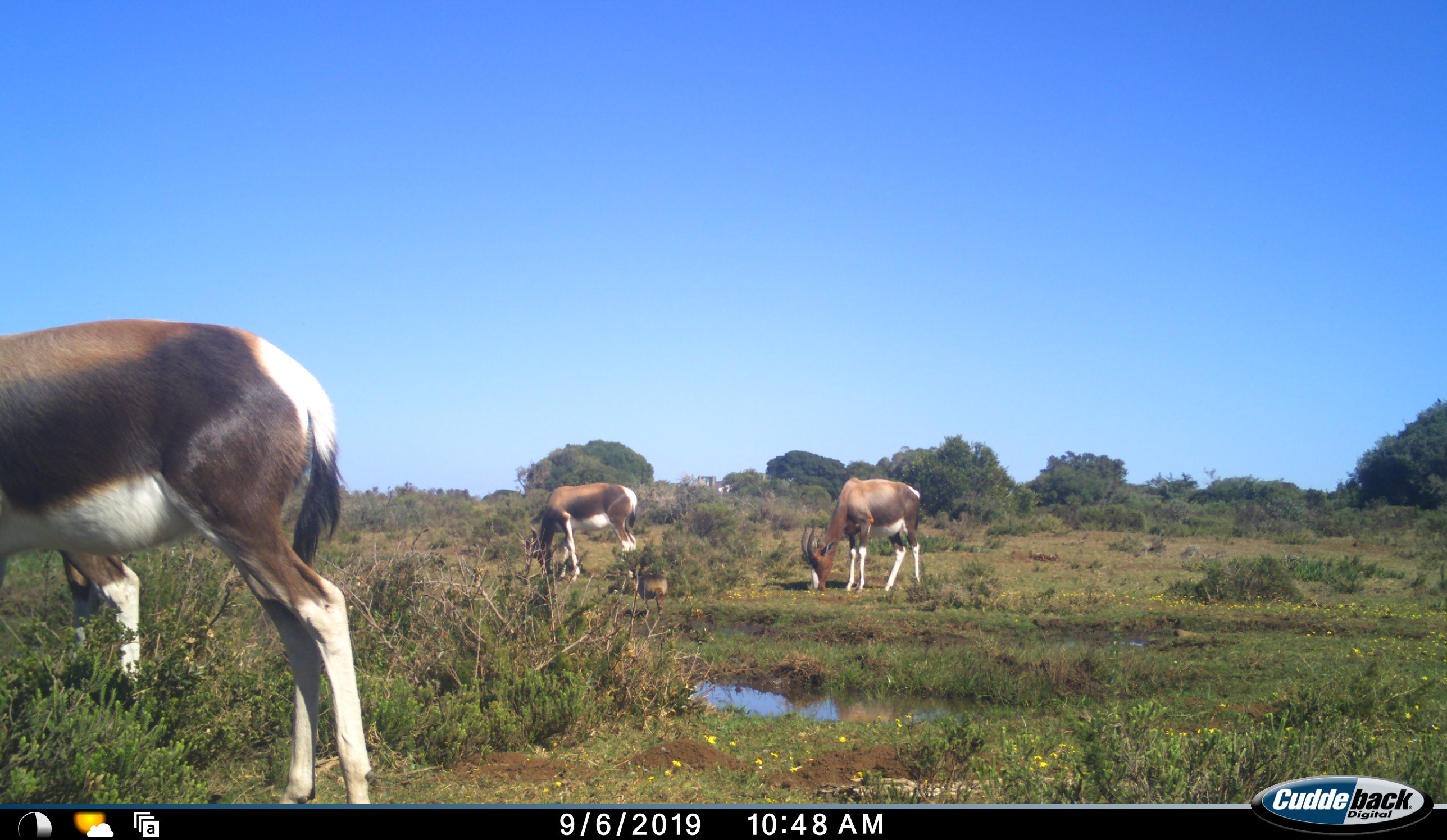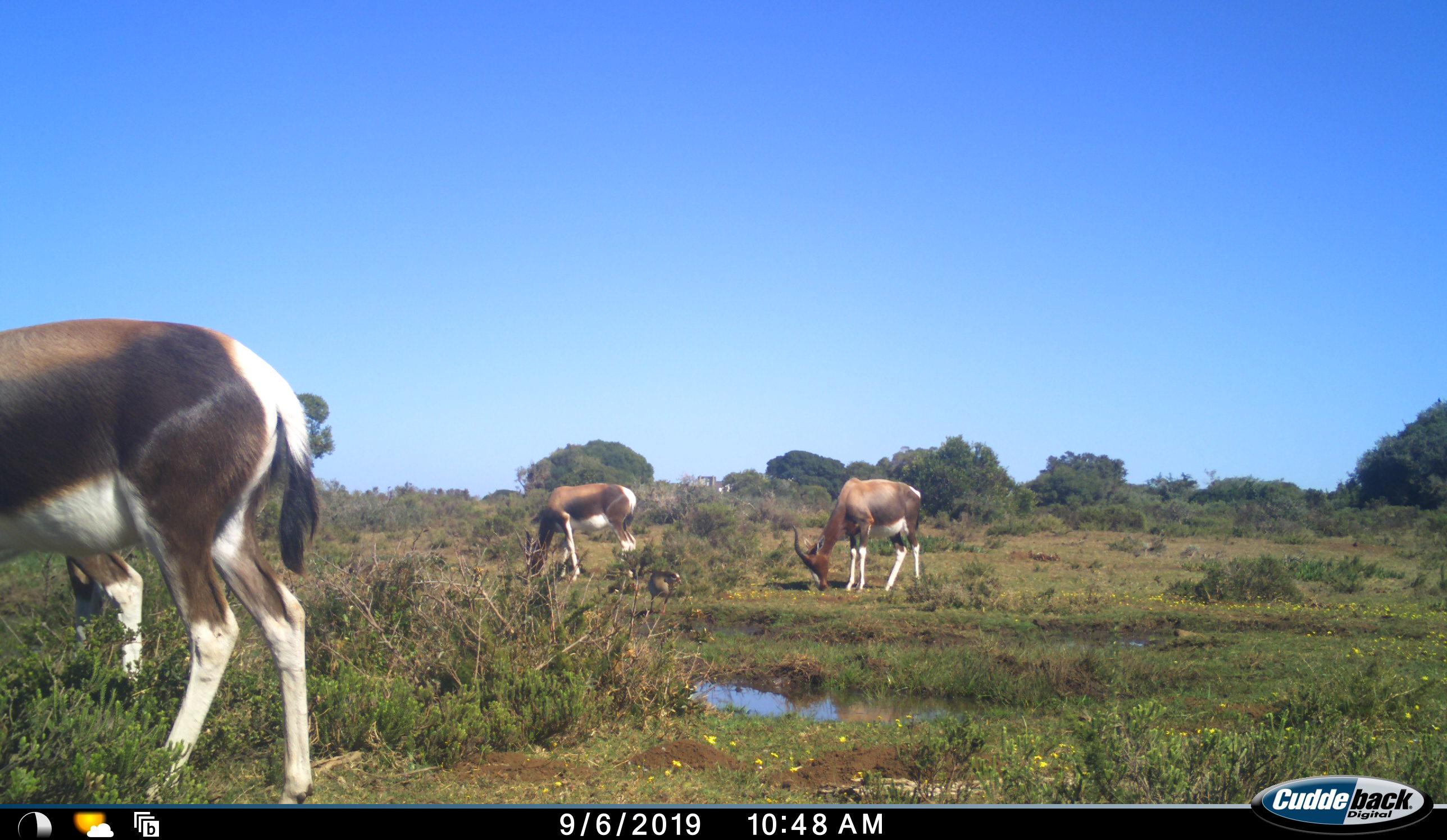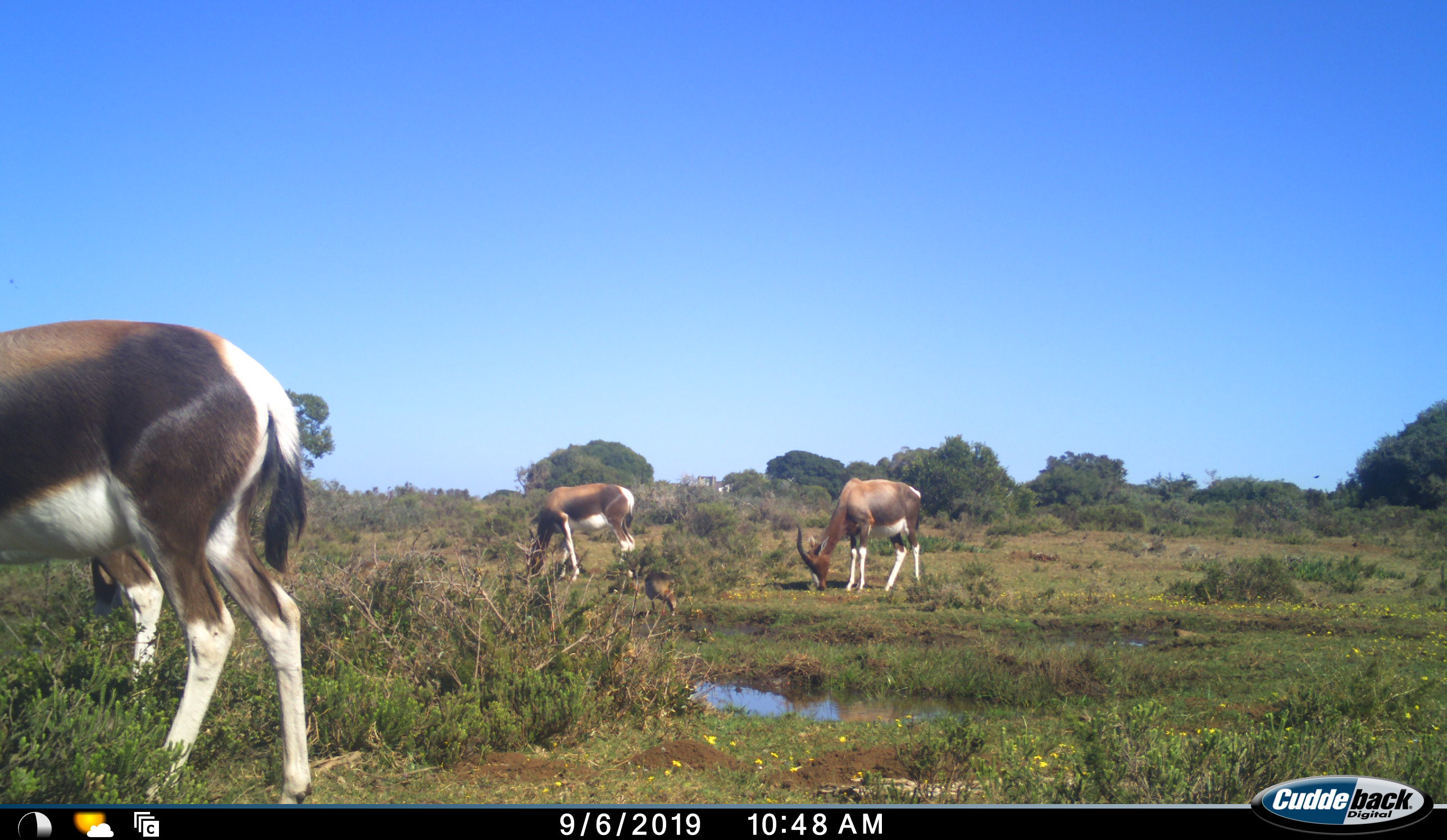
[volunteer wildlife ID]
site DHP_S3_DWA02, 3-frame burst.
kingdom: Animalia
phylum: Chordata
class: Aves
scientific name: Aves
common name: bird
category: birdother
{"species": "birdother (bird) (Aves)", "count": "1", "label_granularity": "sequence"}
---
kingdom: Animalia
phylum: Chordata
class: Mammalia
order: Artiodactyla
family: Bovidae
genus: Damaliscus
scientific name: Damaliscus pygargus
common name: bontebok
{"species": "bontebok (Damaliscus pygargus)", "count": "4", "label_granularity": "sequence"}